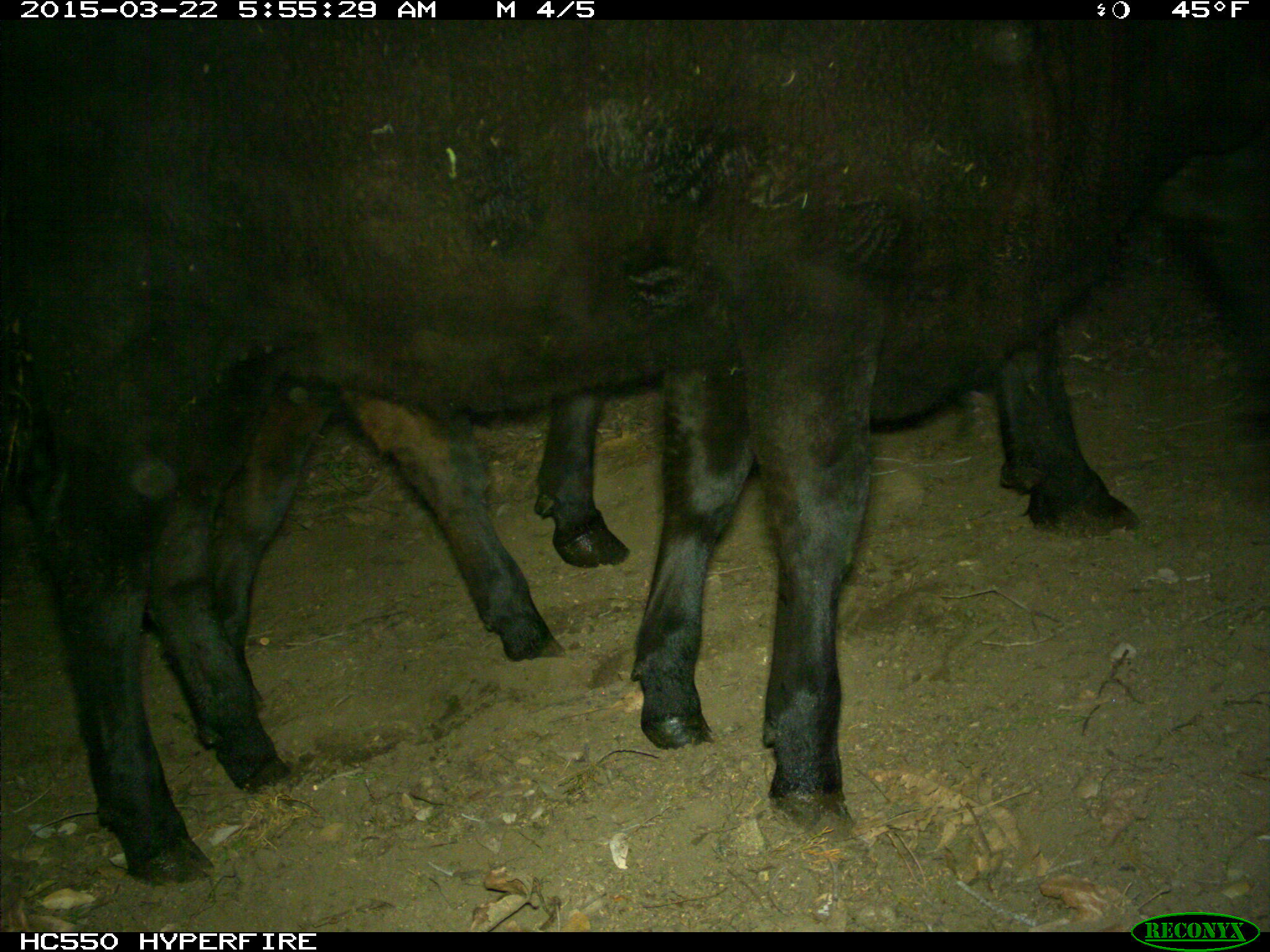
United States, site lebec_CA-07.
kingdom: Animalia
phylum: Chordata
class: Mammalia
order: Artiodactyla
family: Bovidae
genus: Bos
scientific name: Bos taurus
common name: domestic cow